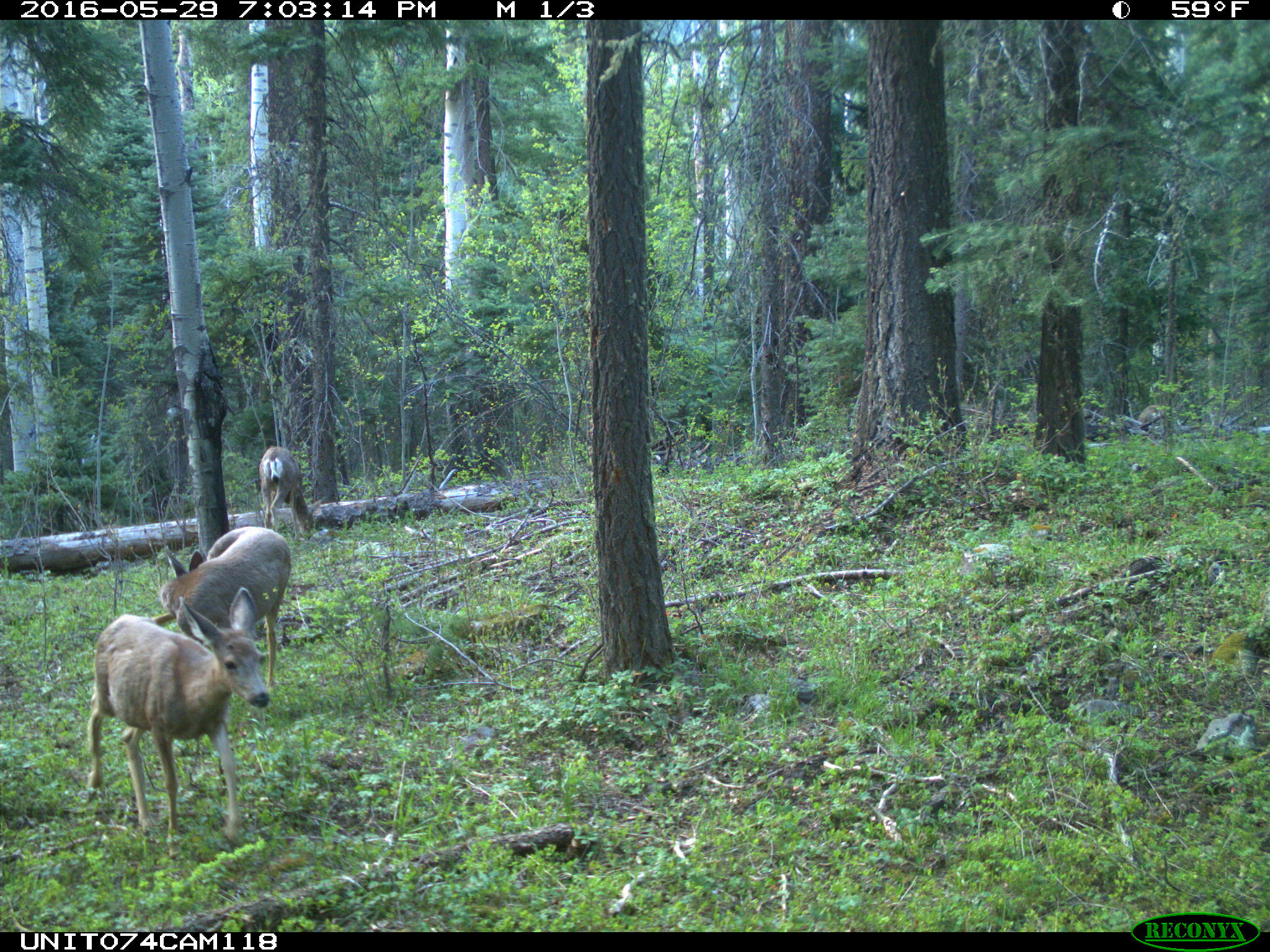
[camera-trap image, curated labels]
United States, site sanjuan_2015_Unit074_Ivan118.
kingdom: Animalia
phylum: Chordata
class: Mammalia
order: Artiodactyla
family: Cervidae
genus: Odocoileus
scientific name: Odocoileus hemionus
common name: mule deer